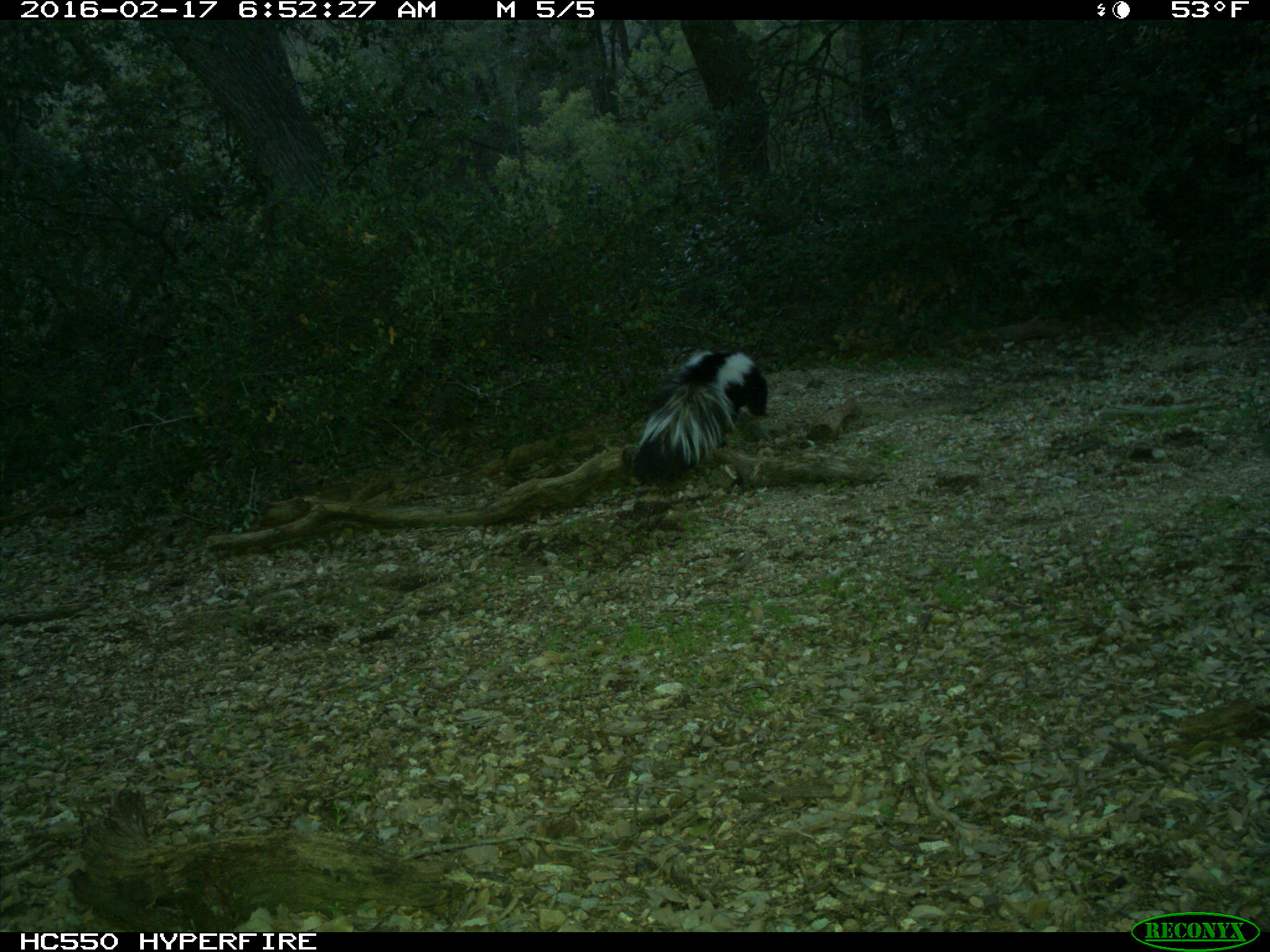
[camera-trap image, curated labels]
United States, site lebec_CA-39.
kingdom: Animalia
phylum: Chordata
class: Mammalia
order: Carnivora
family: Mephitidae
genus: Mephitis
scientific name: Mephitis mephitis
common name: striped skunk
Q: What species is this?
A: Mephitis mephitis (striped skunk).